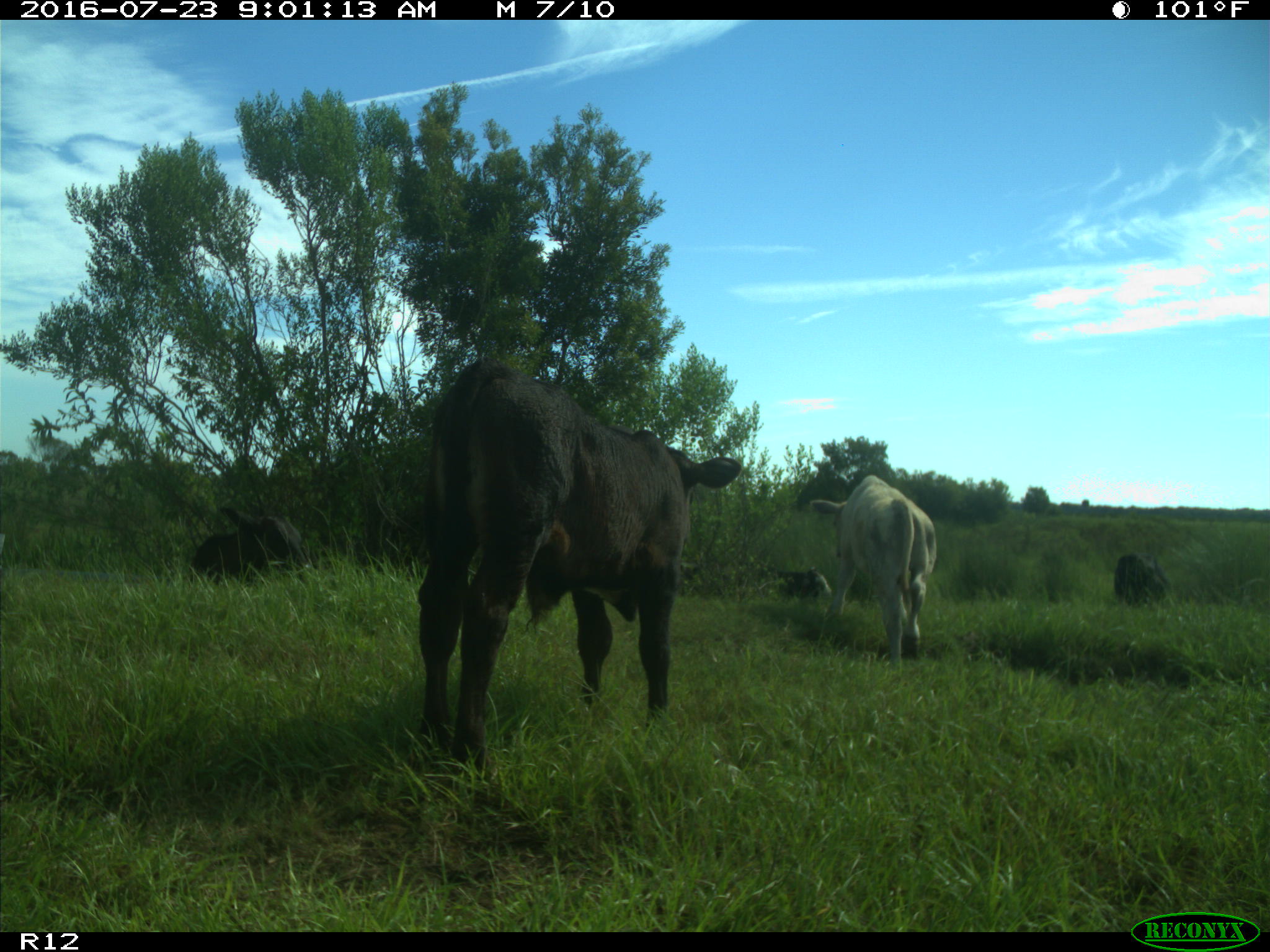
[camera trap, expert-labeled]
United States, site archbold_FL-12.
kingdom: Animalia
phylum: Chordata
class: Mammalia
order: Artiodactyla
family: Bovidae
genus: Bos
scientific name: Bos taurus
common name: domestic cow